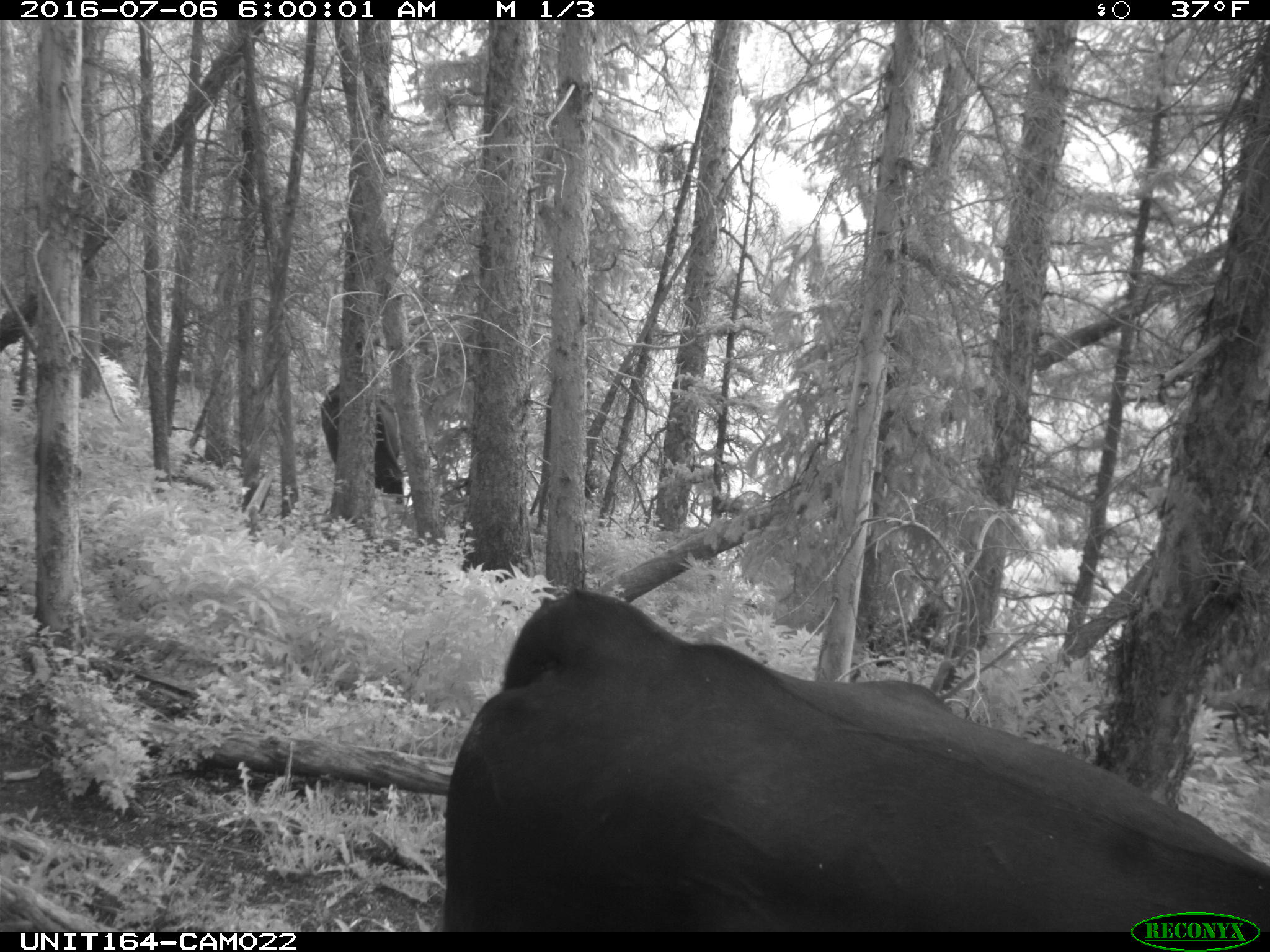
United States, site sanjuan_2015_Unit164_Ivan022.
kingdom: Animalia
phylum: Chordata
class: Mammalia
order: Artiodactyla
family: Bovidae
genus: Bos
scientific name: Bos taurus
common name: domestic cow